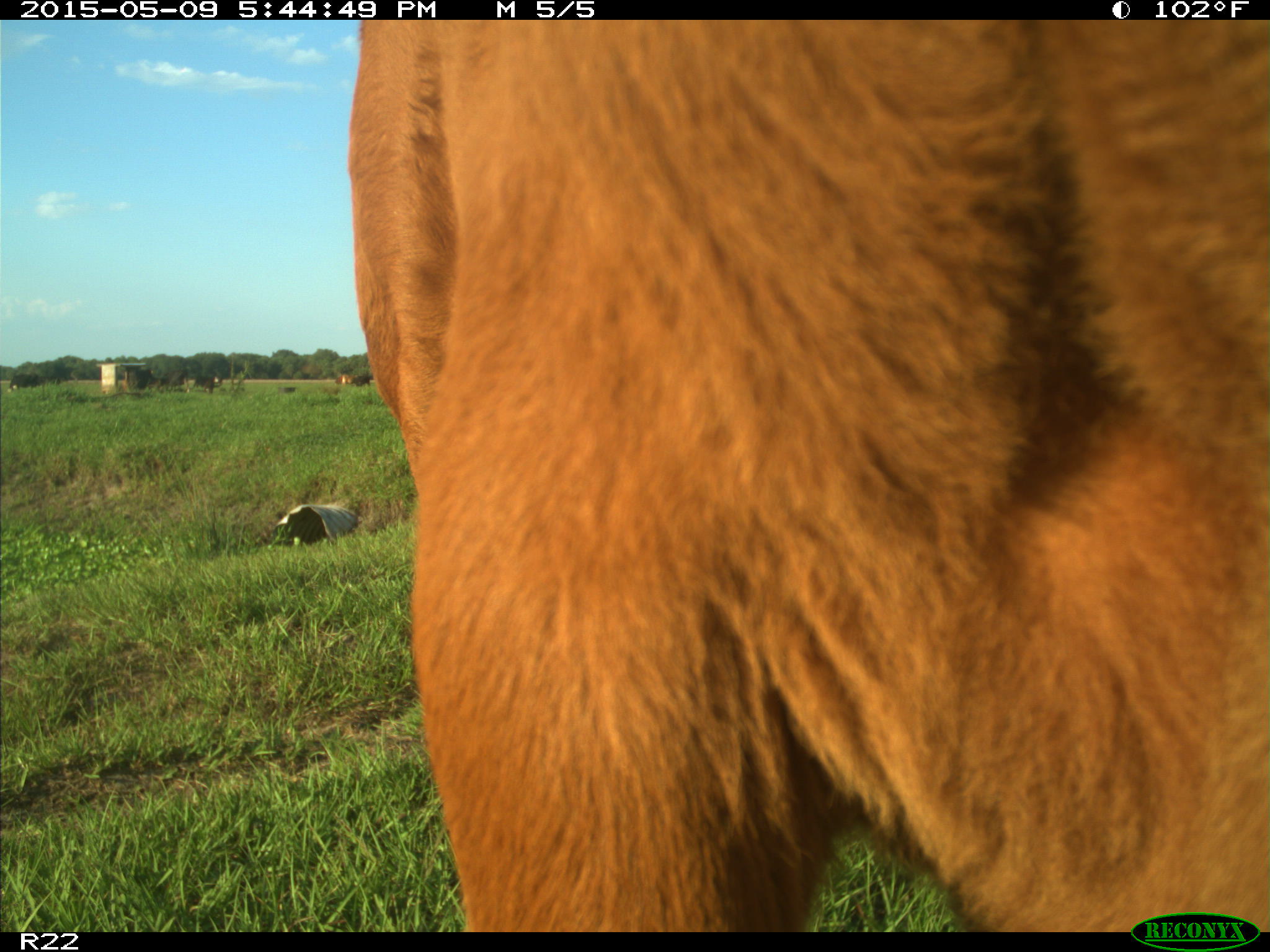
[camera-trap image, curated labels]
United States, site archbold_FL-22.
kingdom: Animalia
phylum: Chordata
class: Mammalia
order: Artiodactyla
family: Bovidae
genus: Bos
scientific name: Bos taurus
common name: domestic cow